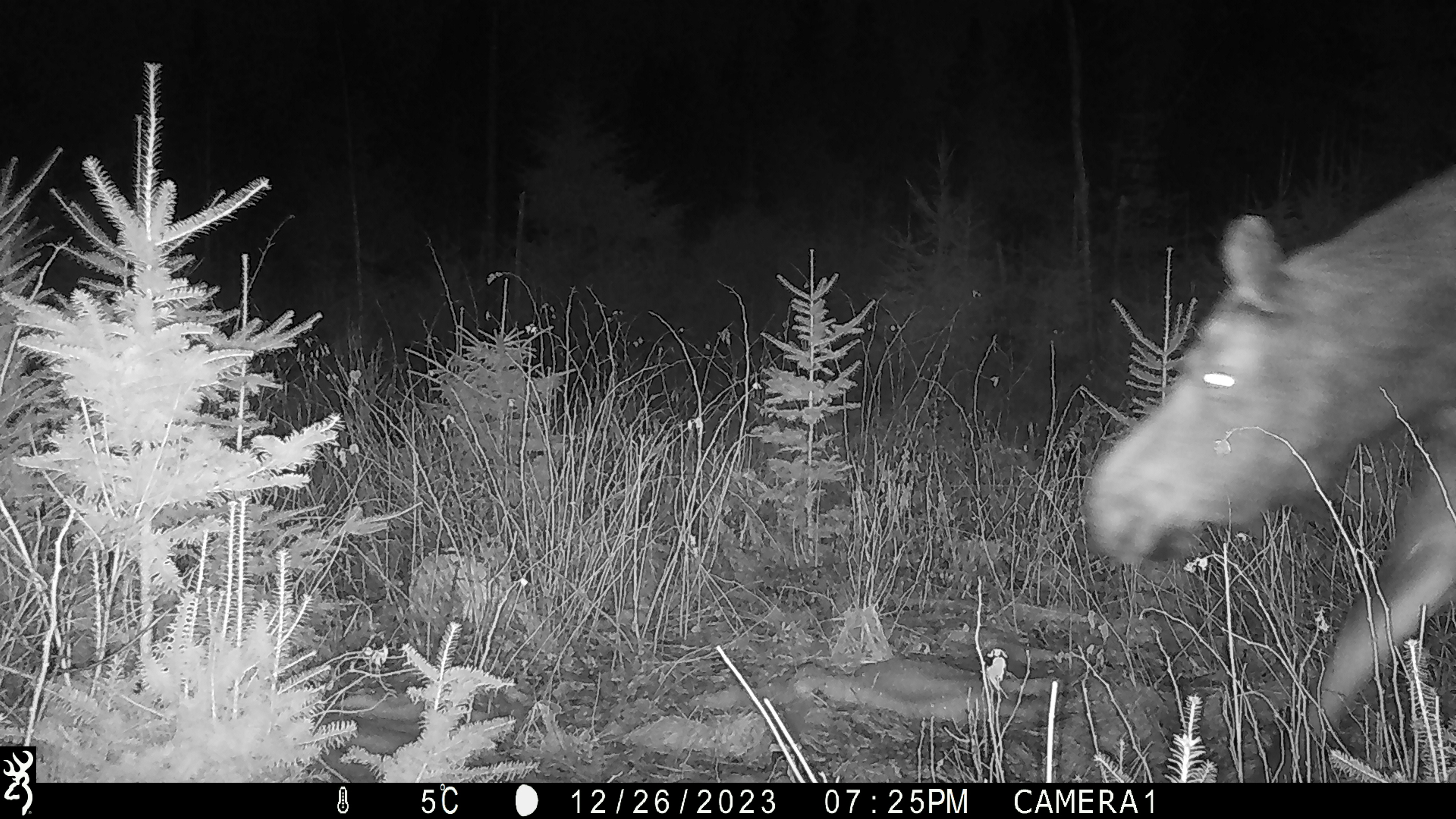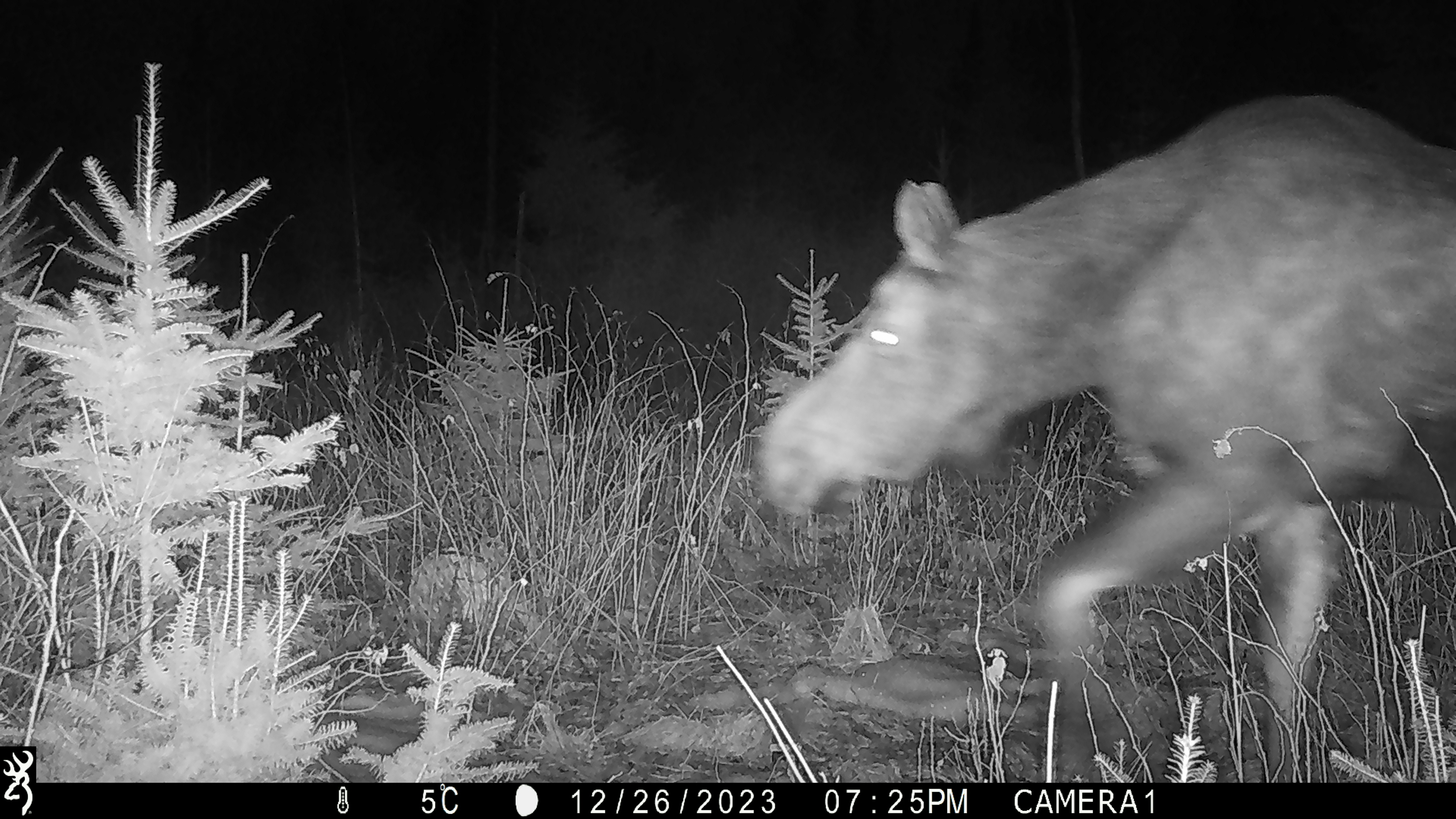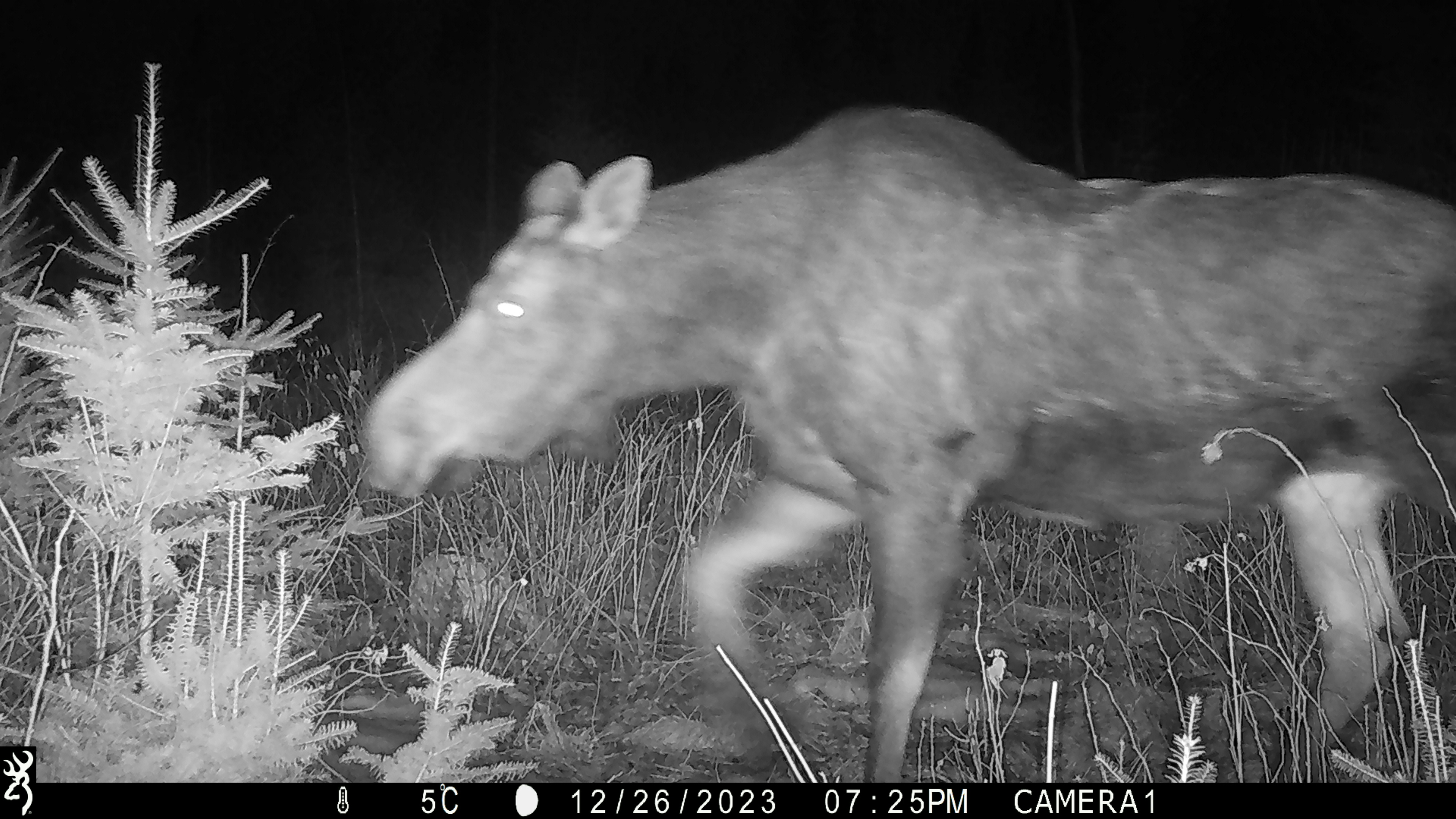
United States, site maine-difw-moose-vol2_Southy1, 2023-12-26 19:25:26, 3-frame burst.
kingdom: Animalia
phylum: Chordata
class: Mammalia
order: Artiodactyla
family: Cervidae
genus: Alces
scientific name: Alces alces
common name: moose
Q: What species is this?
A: Moose (Alces alces).